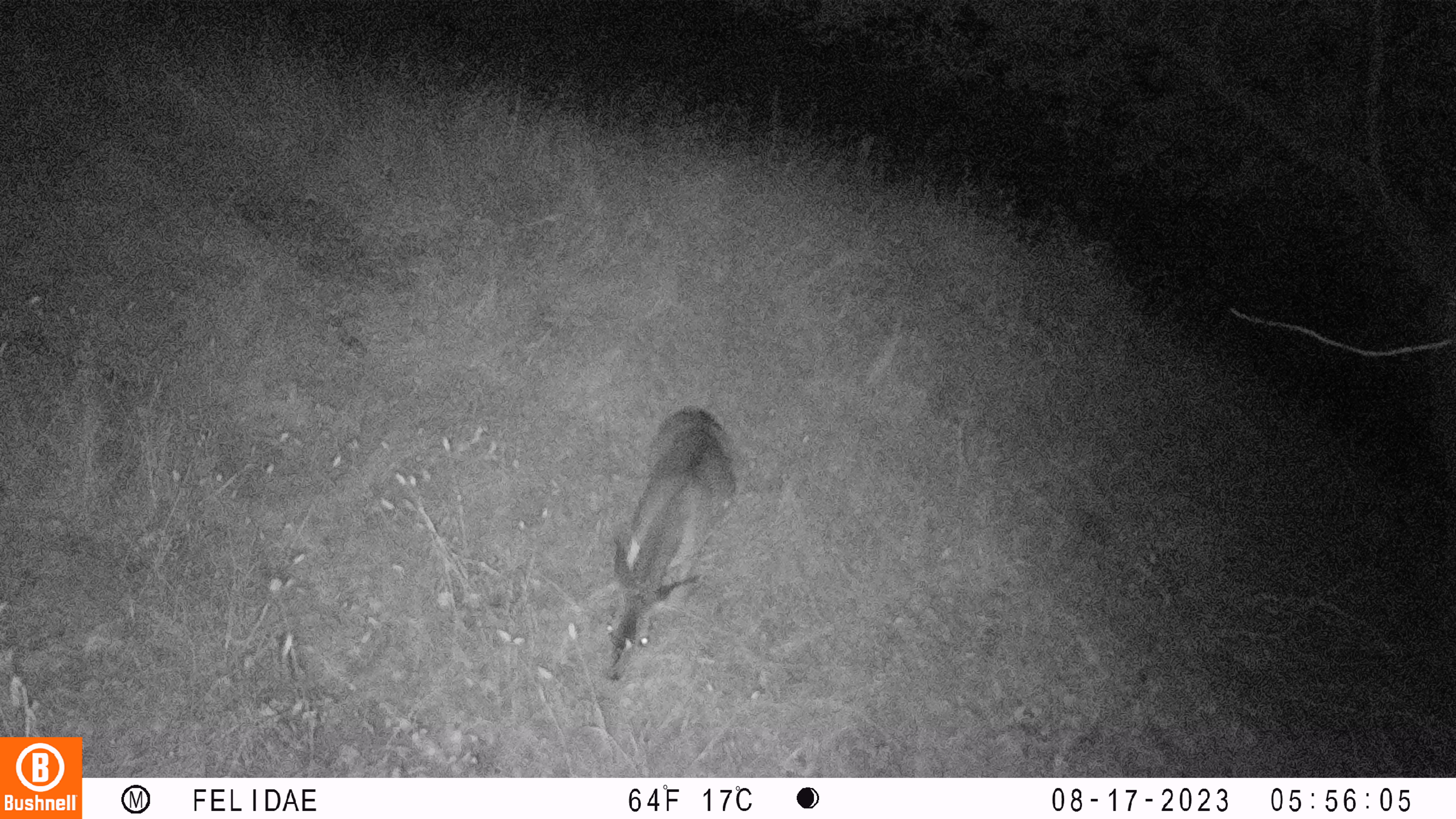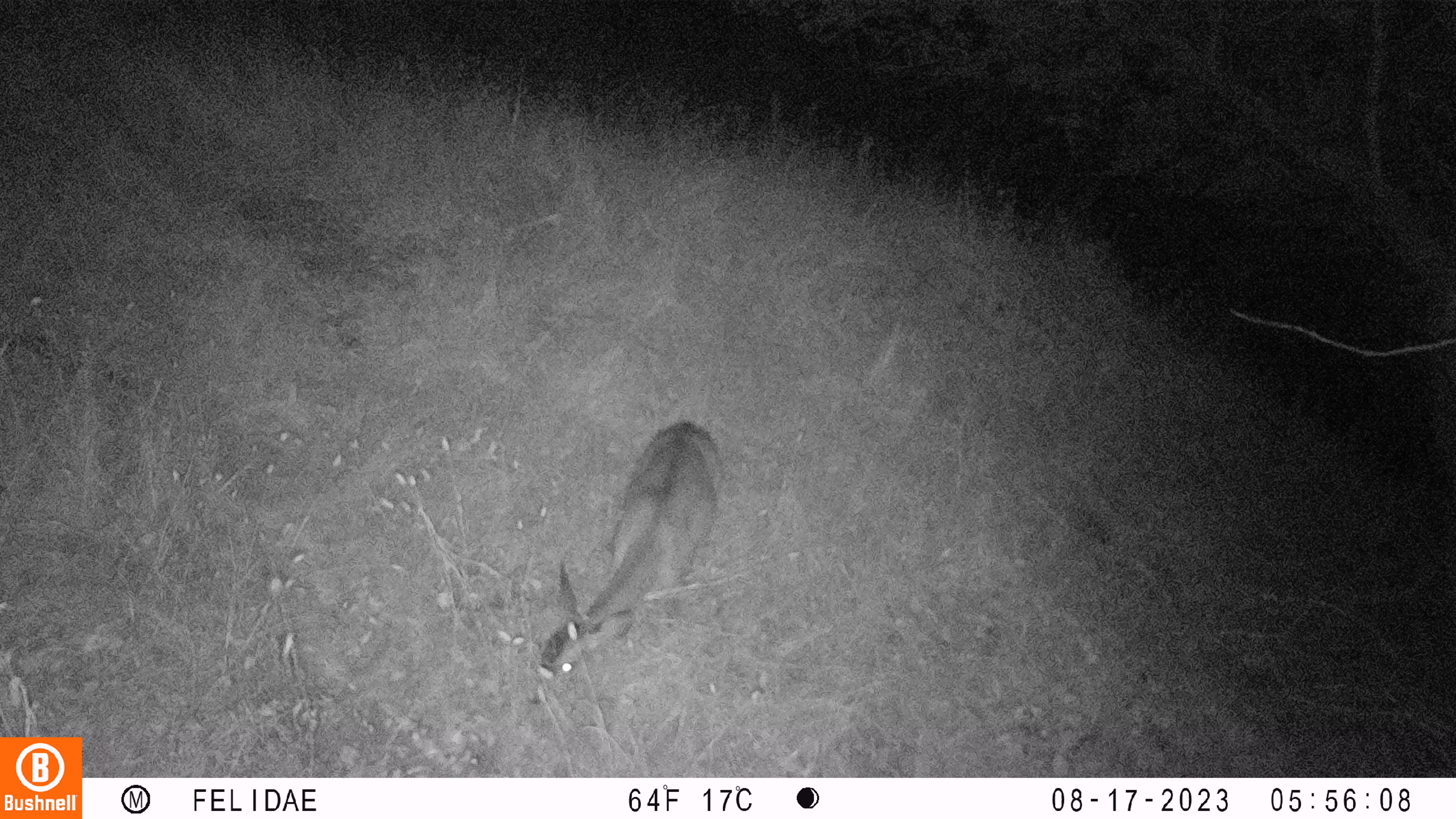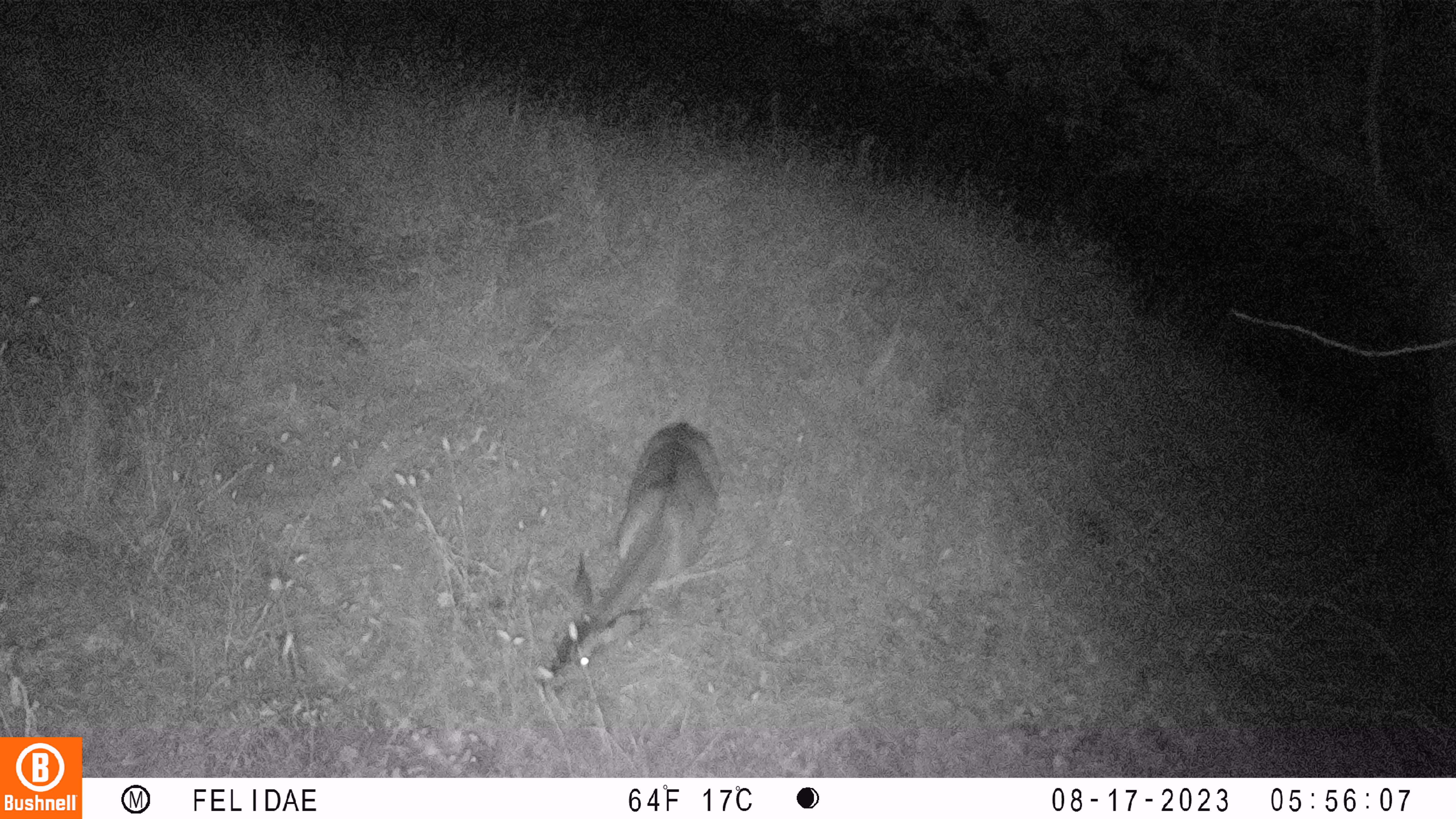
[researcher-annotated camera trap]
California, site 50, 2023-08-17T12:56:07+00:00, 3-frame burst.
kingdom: Animalia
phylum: Chordata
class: Mammalia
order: Artiodactyla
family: Cervidae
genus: Odocoileus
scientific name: Odocoileus hemionus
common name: mule deer